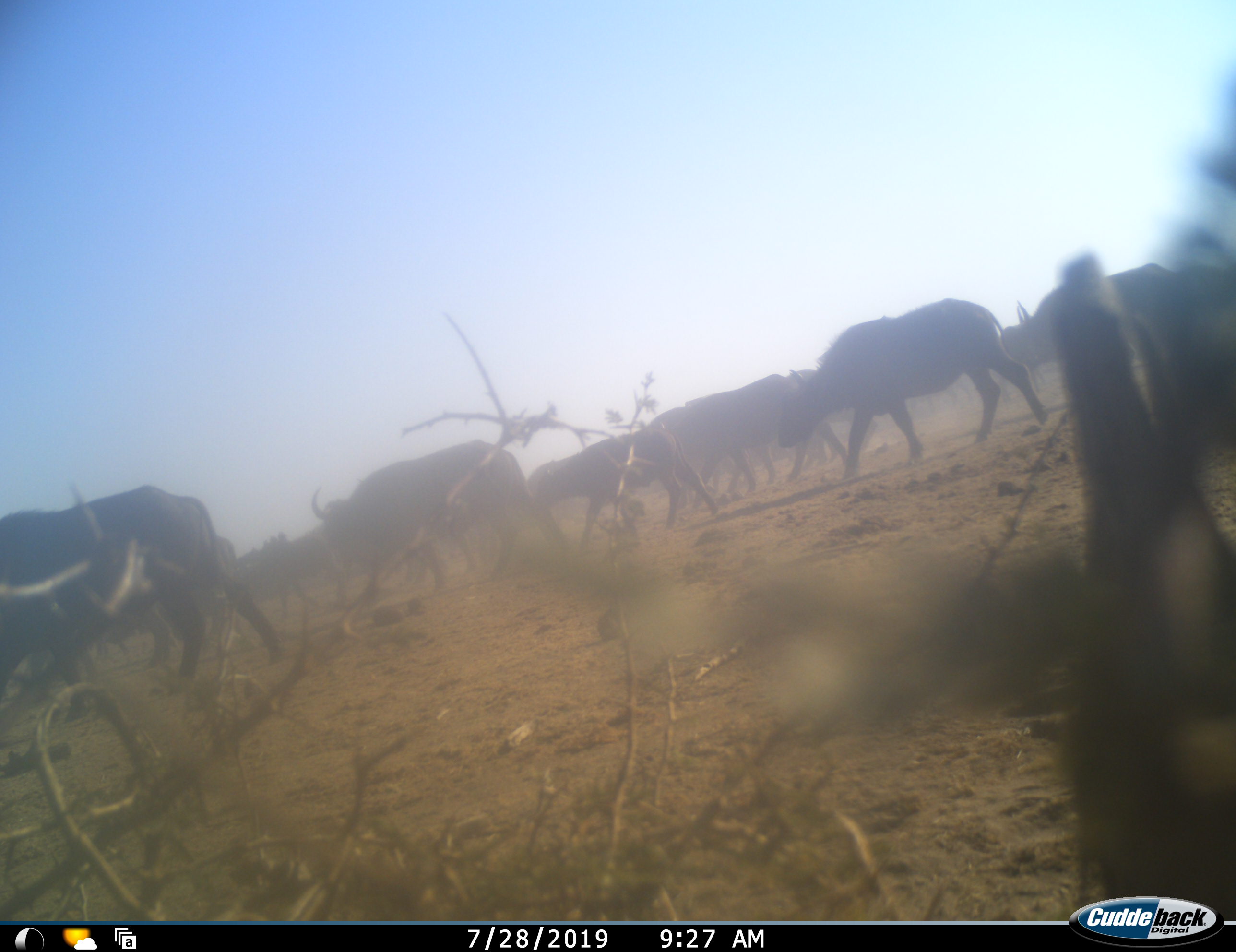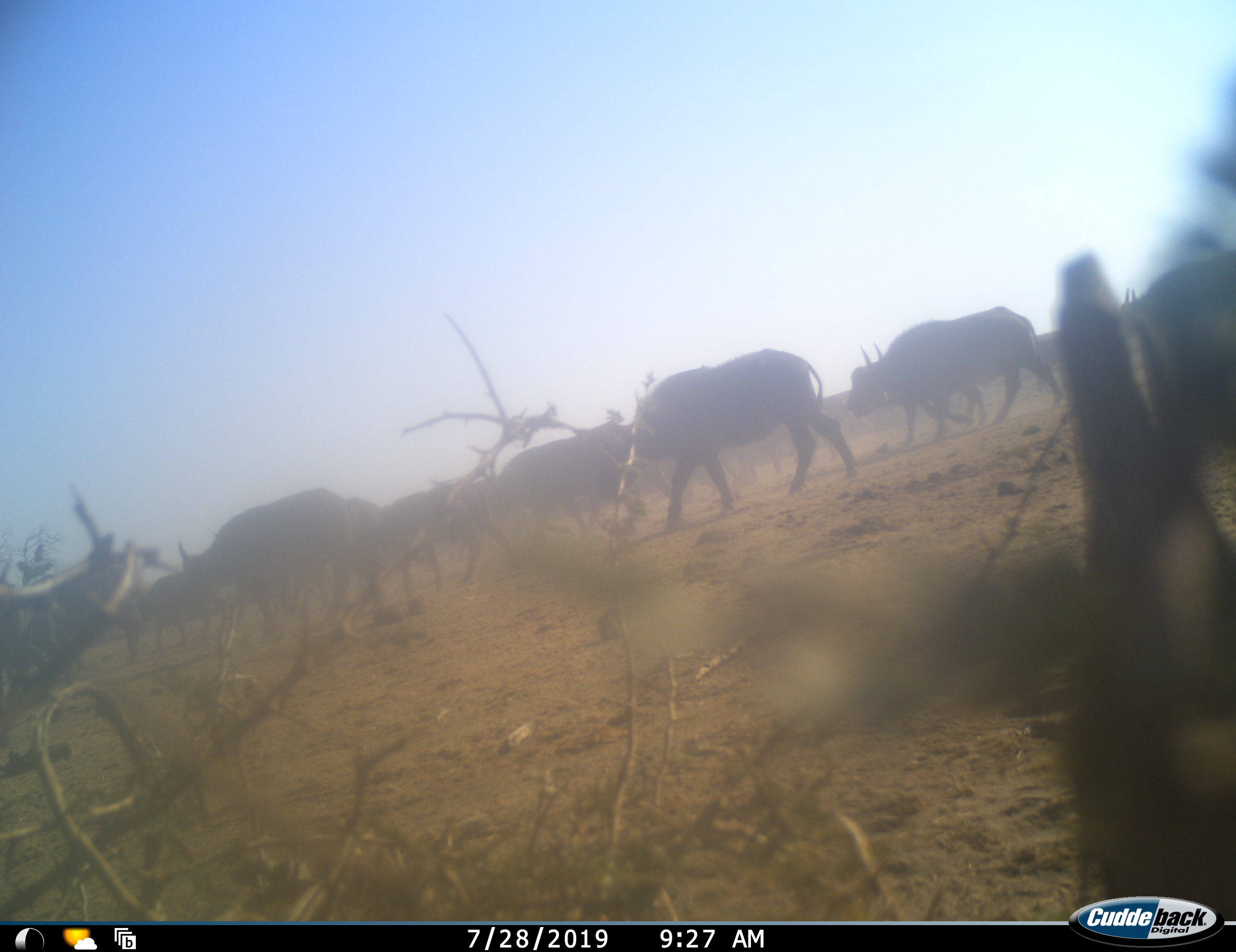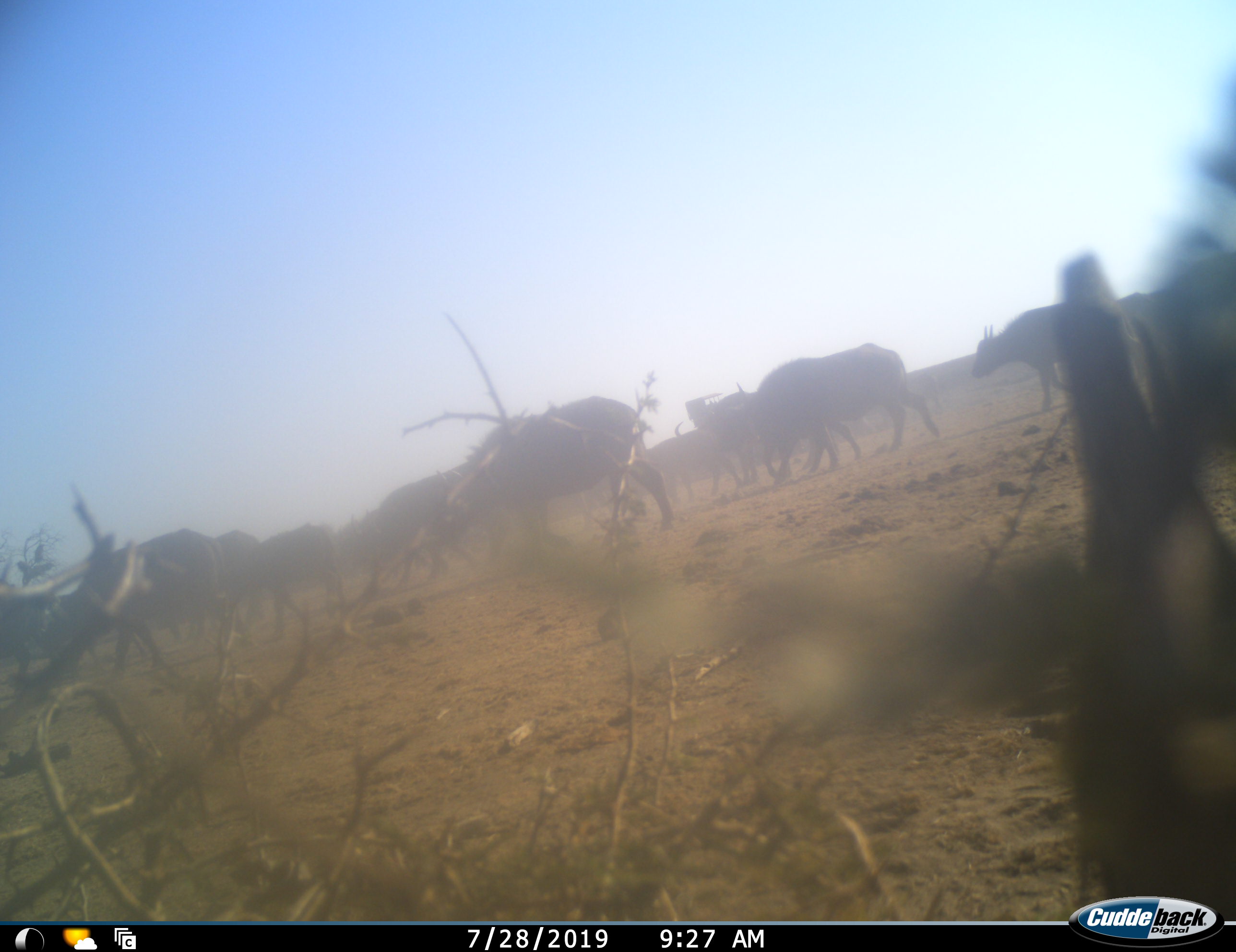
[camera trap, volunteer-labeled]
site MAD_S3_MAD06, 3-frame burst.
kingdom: Animalia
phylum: Chordata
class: Mammalia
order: Artiodactyla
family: Bovidae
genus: Syncerus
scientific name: Syncerus caffer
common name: african buffalo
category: buffalo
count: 11-50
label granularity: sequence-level